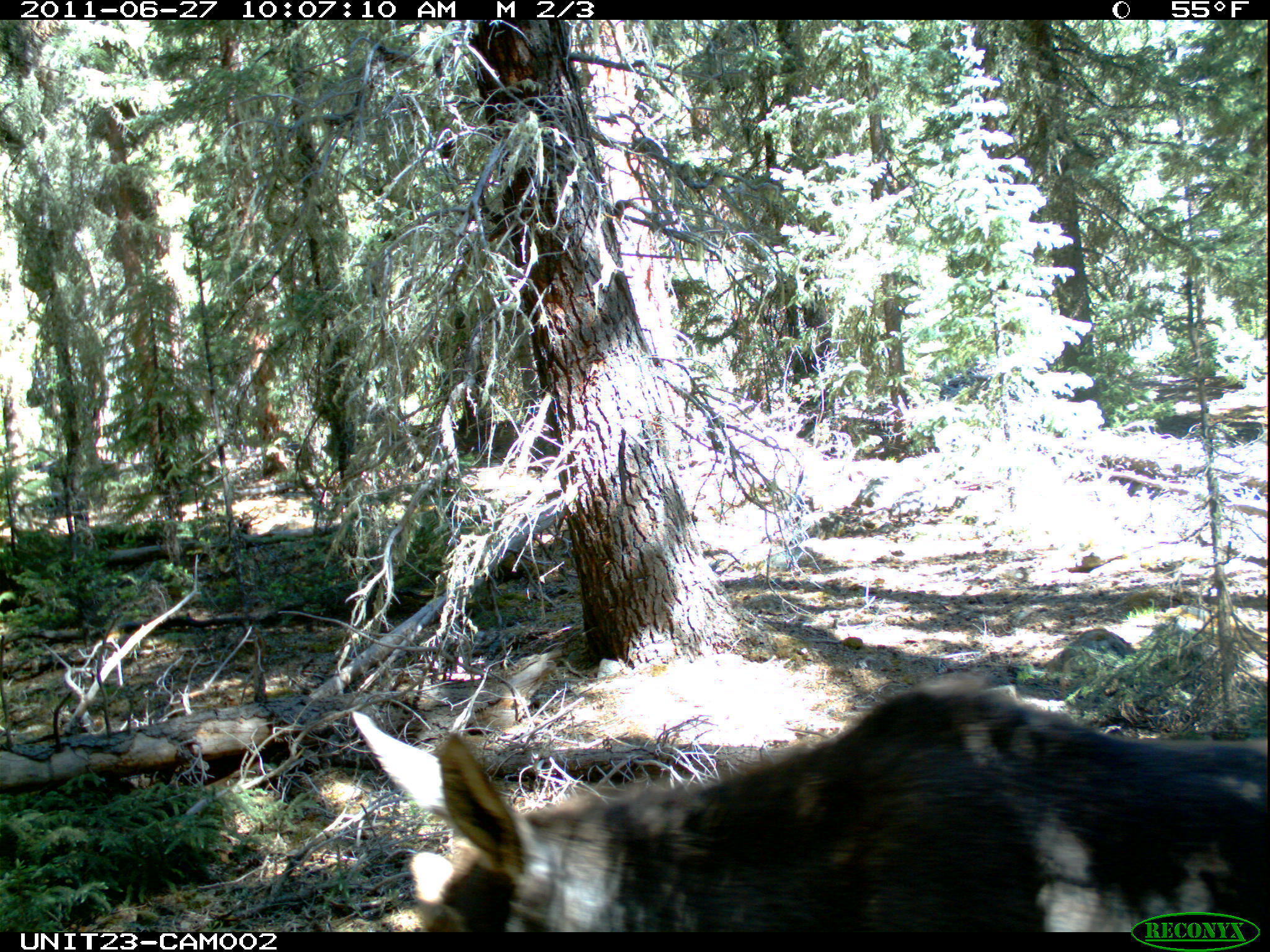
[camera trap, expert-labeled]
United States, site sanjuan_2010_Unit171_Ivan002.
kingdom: Animalia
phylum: Chordata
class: Mammalia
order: Artiodactyla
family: Cervidae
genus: Alces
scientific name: Alces alces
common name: moose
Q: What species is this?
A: Alces alces (moose).